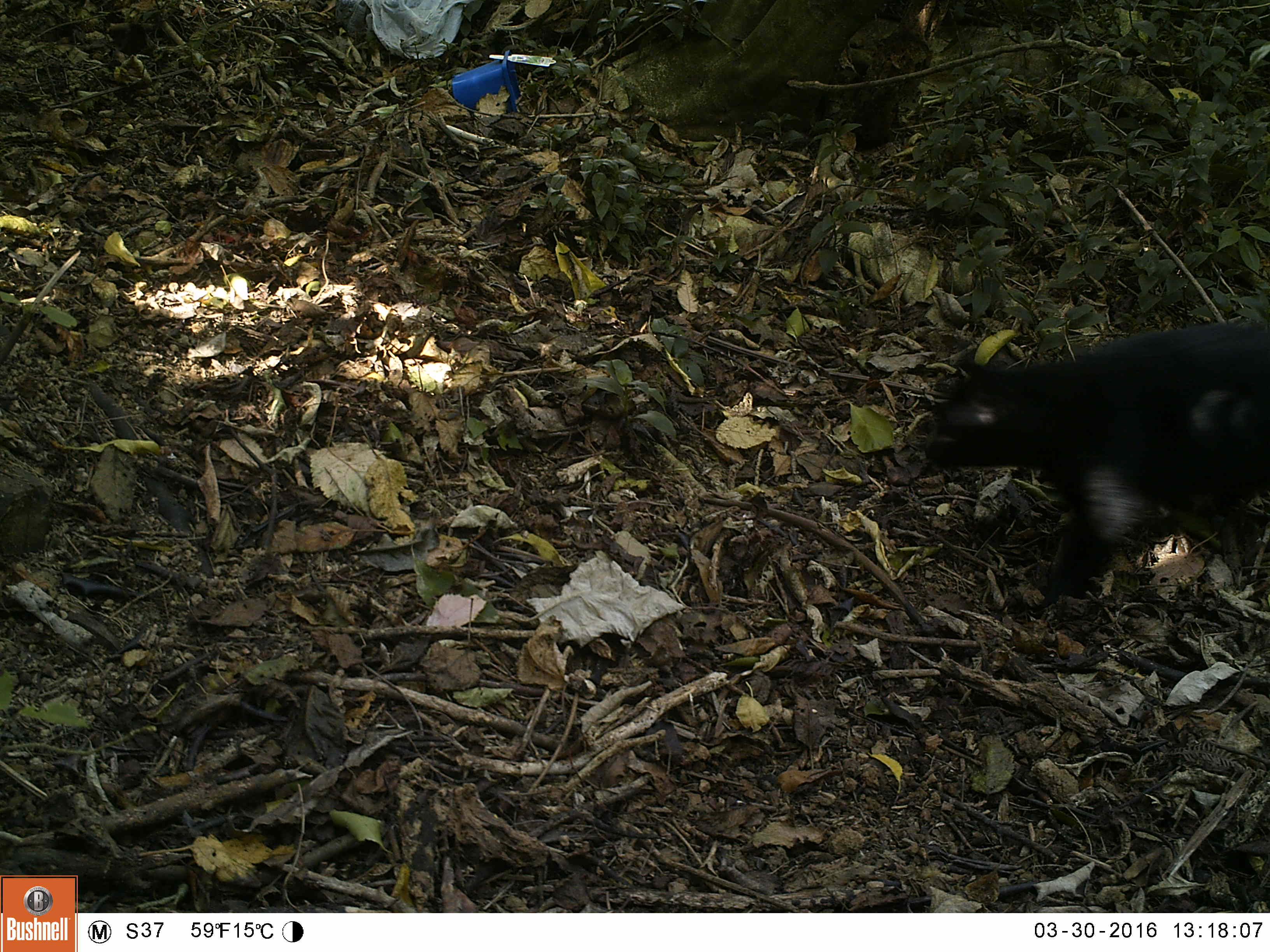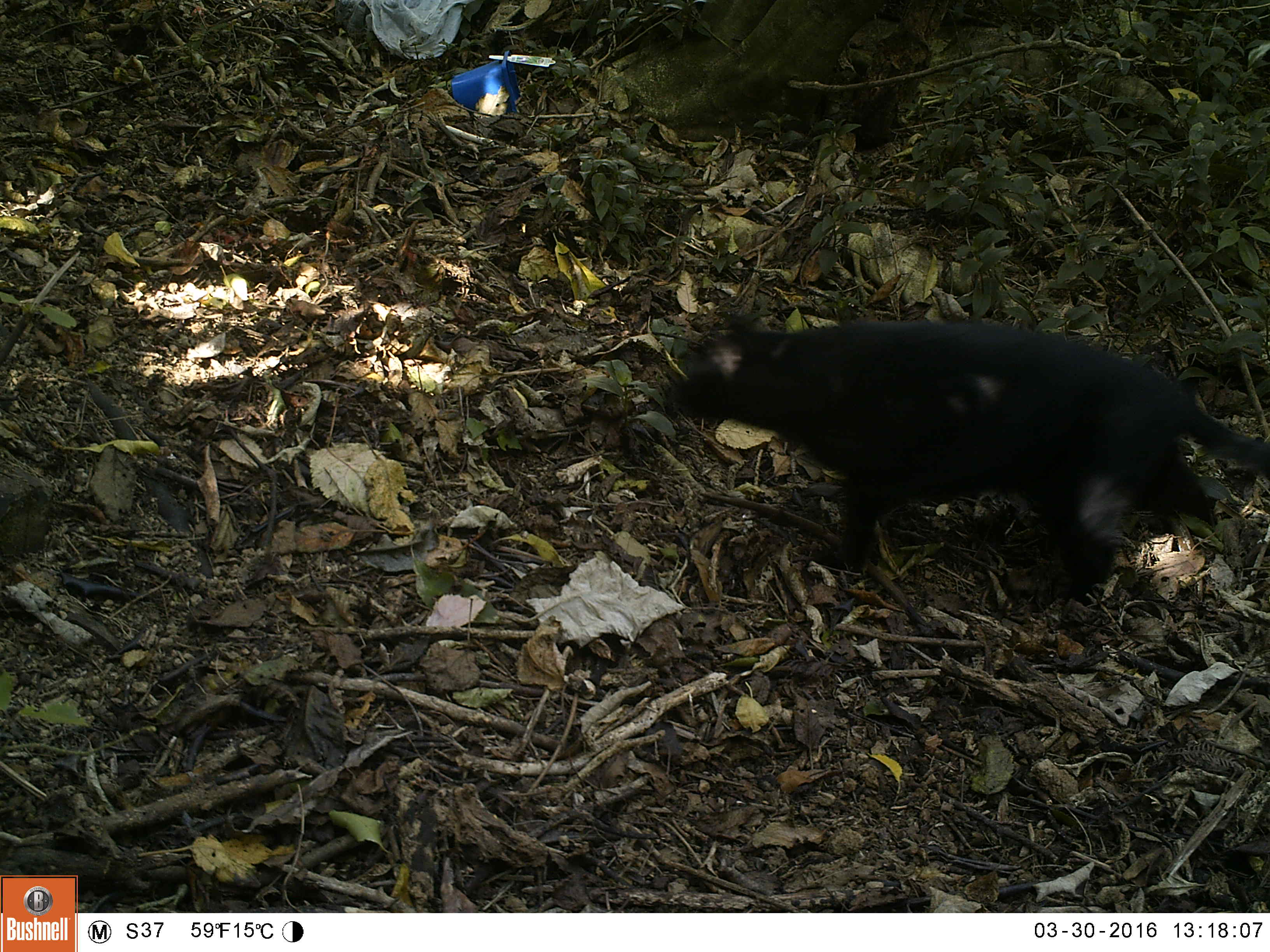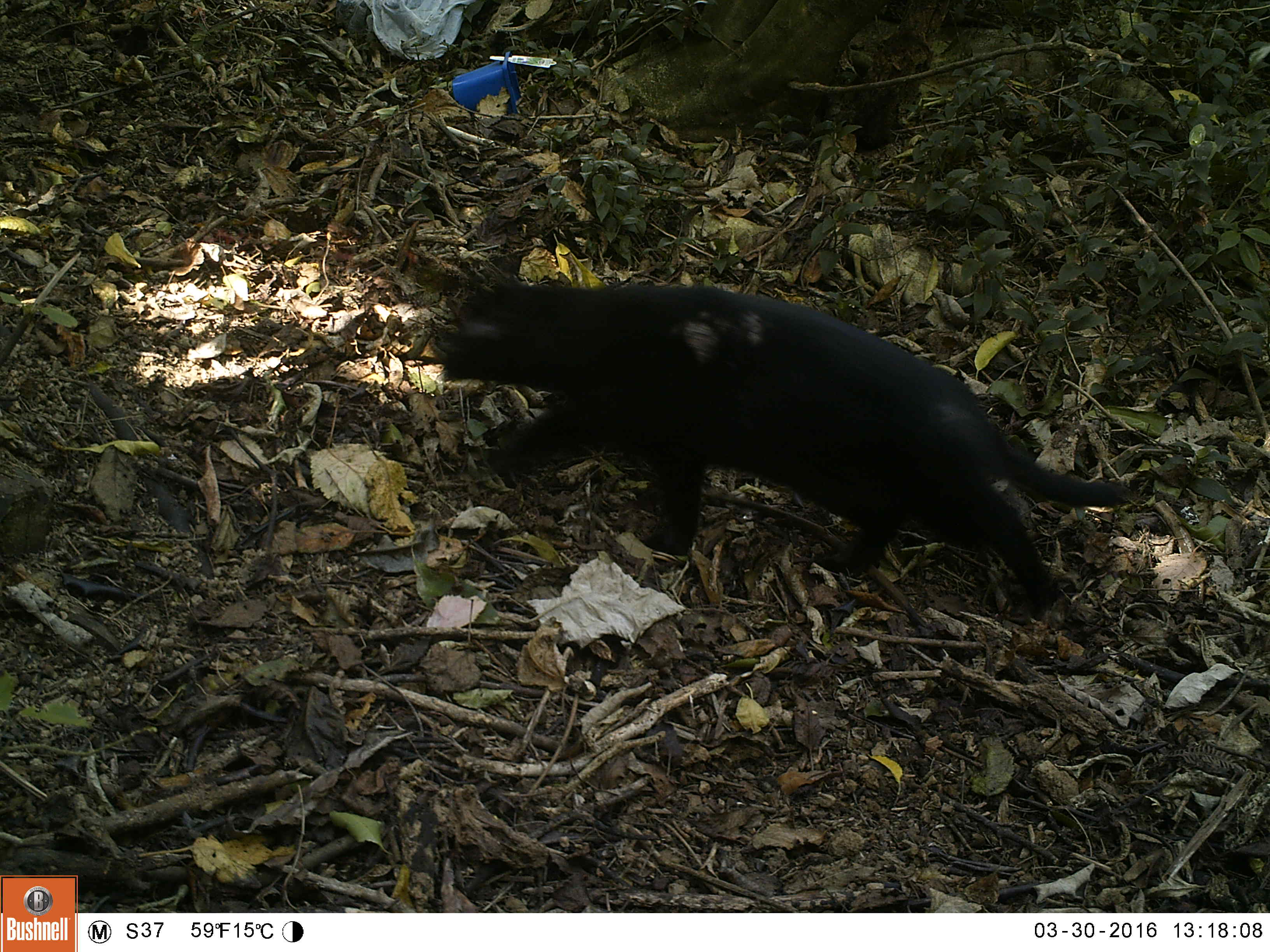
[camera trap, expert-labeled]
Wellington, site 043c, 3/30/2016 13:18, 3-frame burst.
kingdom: Animalia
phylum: Chordata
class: Mammalia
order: Carnivora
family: Felidae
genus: Felis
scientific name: Felis catus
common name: cat